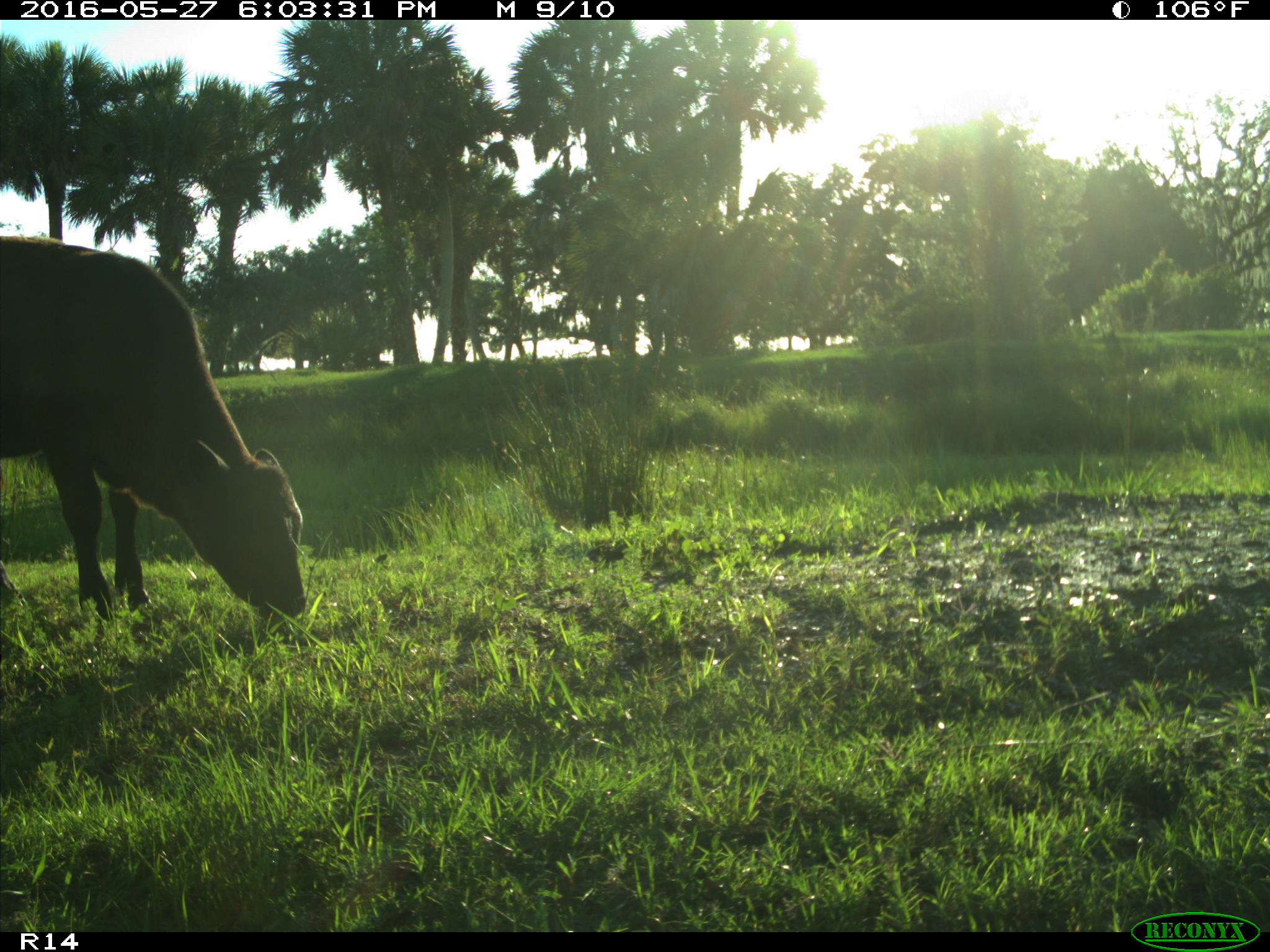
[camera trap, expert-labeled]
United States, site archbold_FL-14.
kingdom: Animalia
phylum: Chordata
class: Mammalia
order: Artiodactyla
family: Bovidae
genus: Bos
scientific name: Bos taurus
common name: domestic cow